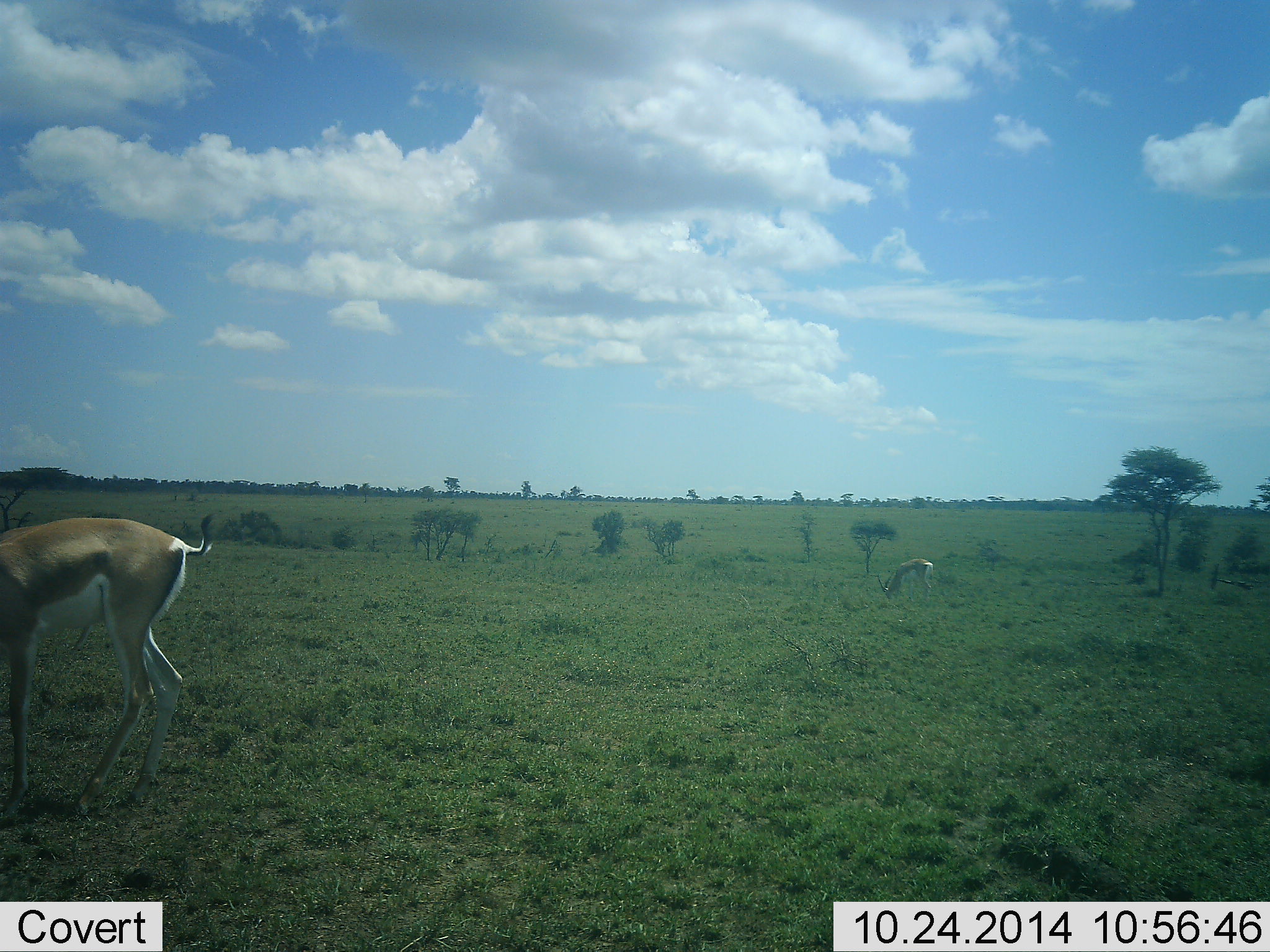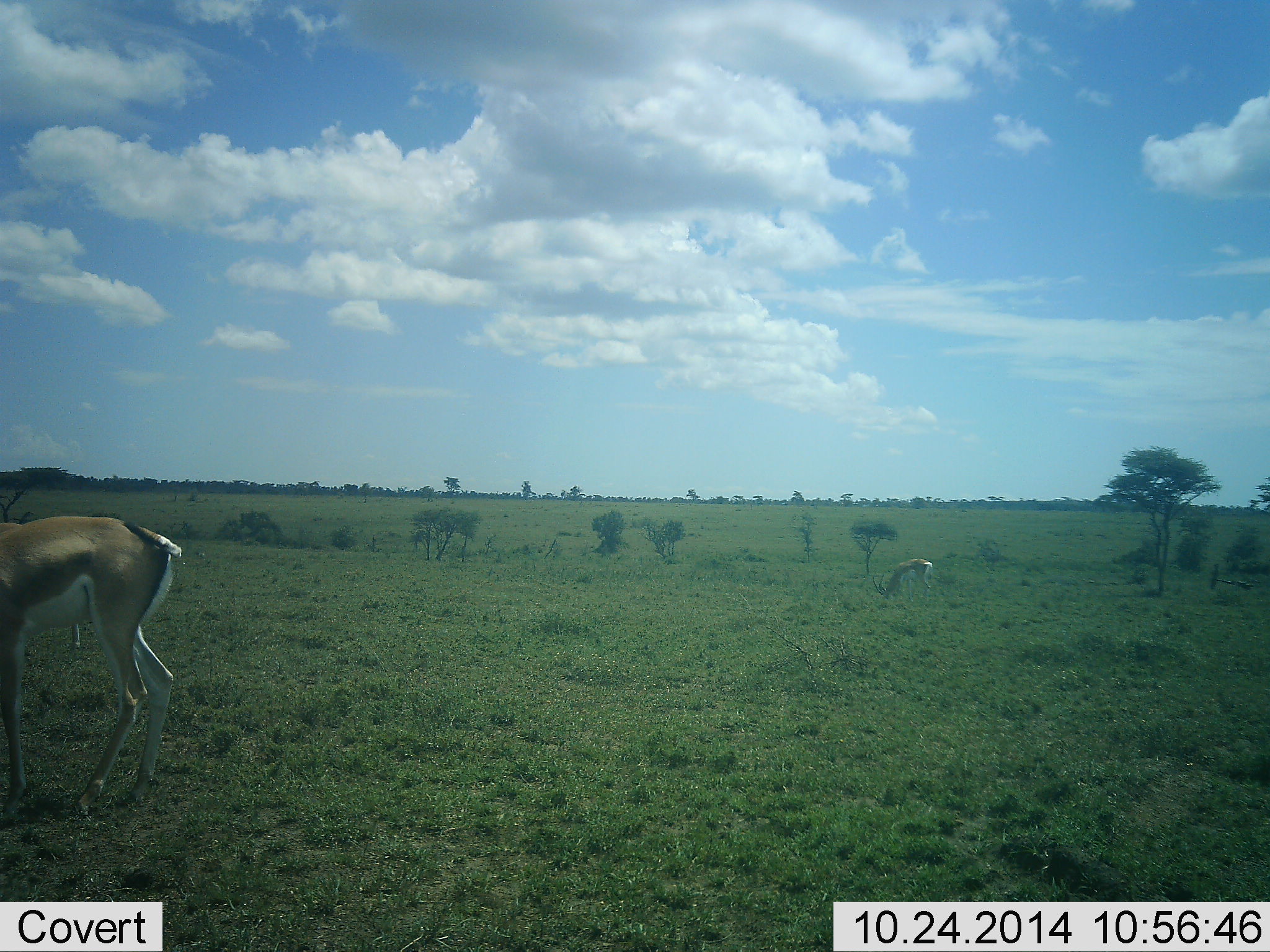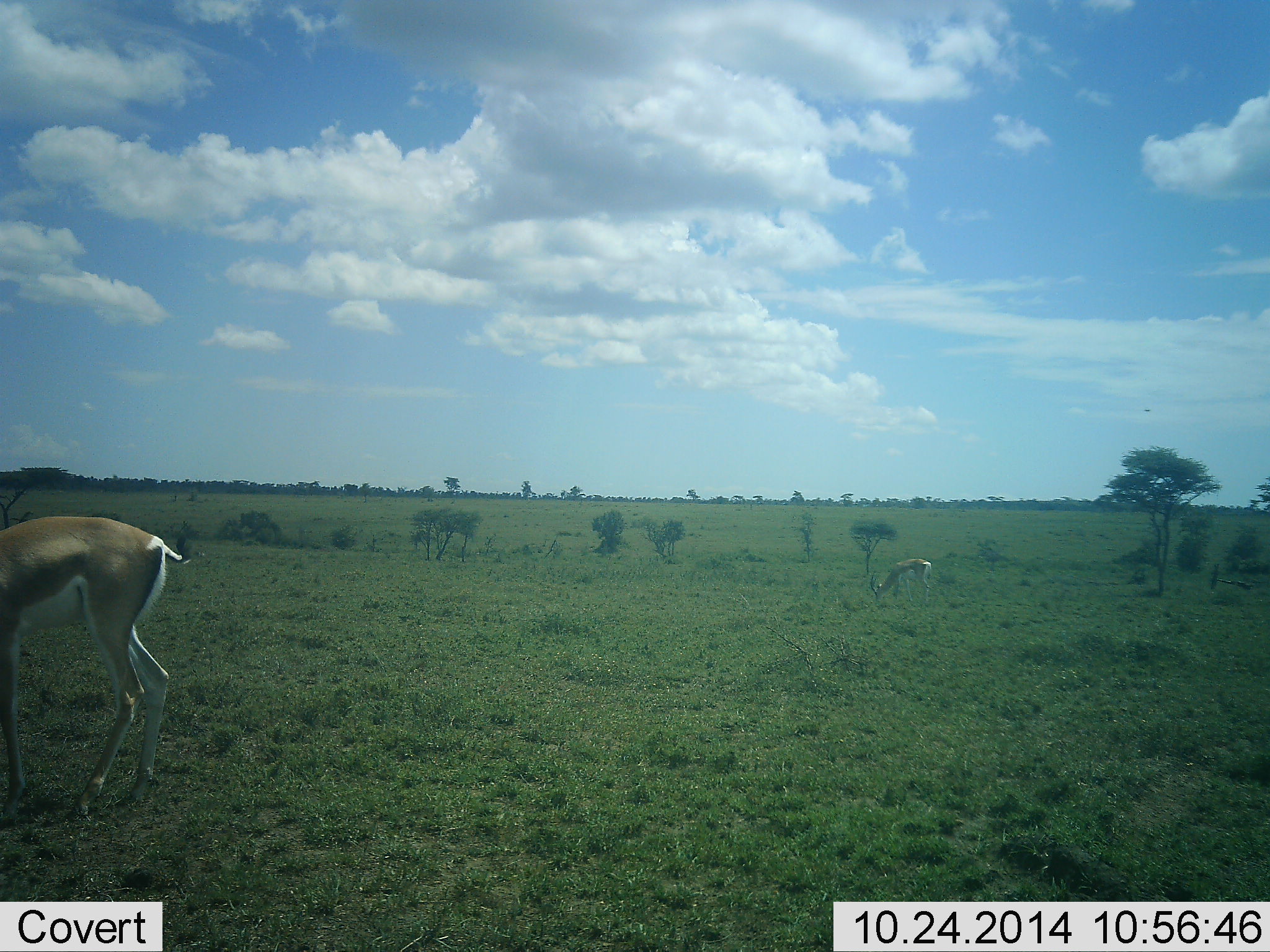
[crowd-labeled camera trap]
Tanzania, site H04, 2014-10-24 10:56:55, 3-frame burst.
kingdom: Animalia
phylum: Chordata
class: Mammalia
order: Artiodactyla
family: Bovidae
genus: Nanger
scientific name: Nanger granti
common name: grant's gazelle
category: gazellegrants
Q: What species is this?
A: Gazellegrants (grant's gazelle) (Nanger granti).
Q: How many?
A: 2.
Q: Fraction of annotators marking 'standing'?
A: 64%.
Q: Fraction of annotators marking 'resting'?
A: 0%.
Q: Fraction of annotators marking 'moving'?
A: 36%.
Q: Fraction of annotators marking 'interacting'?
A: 0%.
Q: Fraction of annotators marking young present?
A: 0%.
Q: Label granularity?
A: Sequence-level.